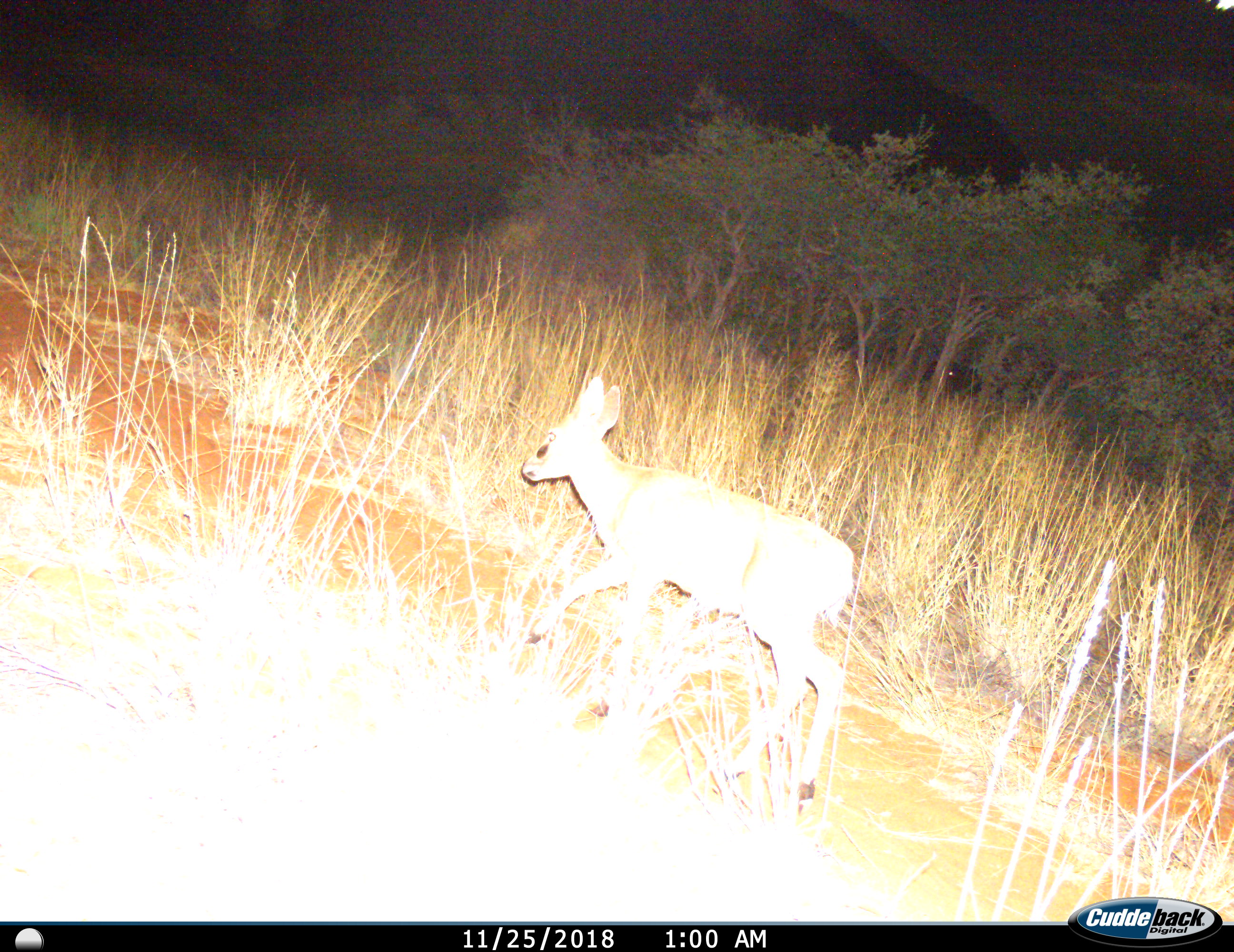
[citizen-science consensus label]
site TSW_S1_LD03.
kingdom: Animalia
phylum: Chordata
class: Mammalia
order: Artiodactyla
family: Bovidae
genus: Sylvicapra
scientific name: Sylvicapra grimmia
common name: common duiker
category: duikercommongrey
Duikercommongrey (common duiker) (Sylvicapra grimmia), count 1. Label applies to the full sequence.